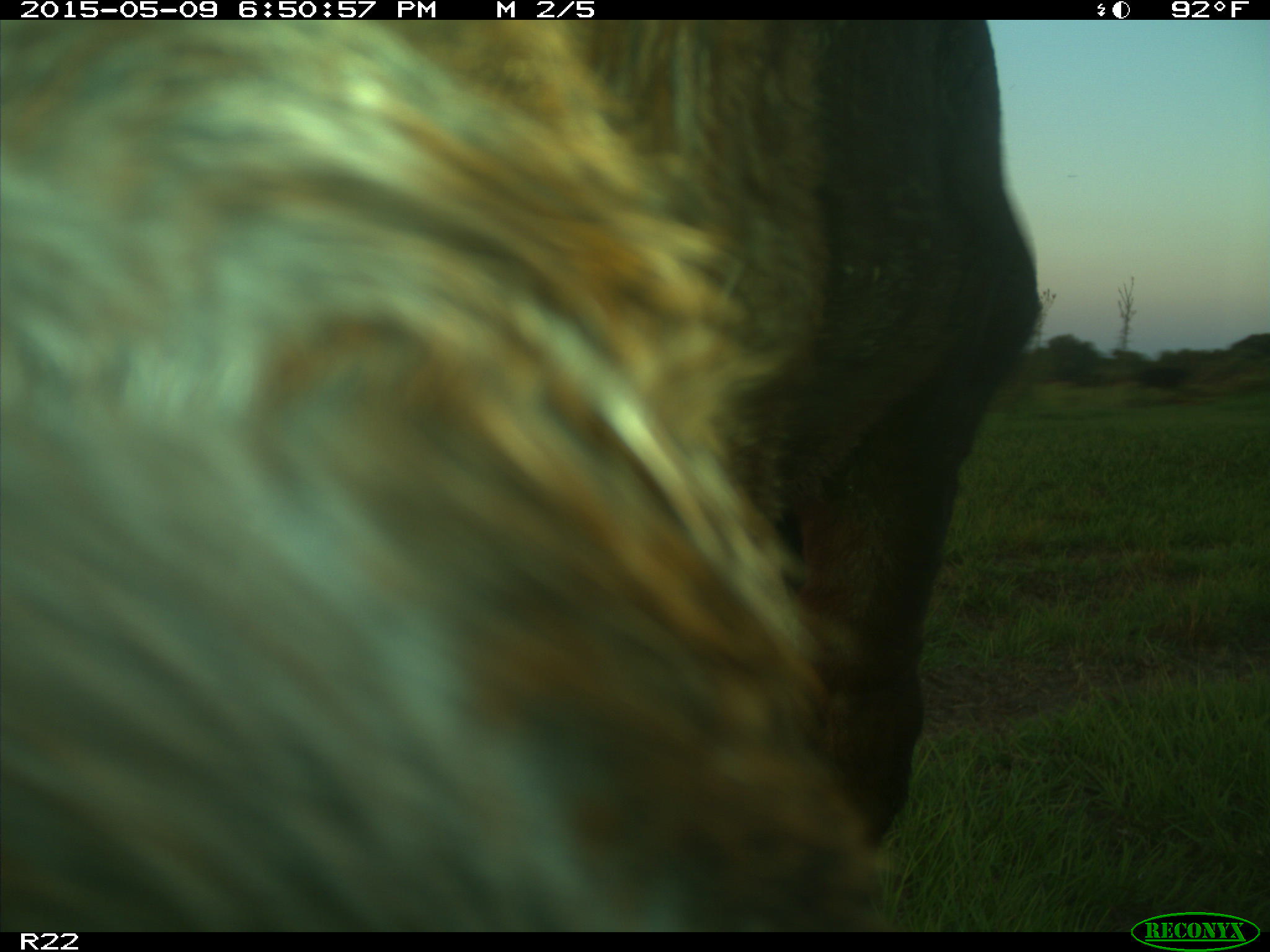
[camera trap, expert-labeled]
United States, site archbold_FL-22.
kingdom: Animalia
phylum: Chordata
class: Mammalia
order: Artiodactyla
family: Bovidae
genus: Bos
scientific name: Bos taurus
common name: domestic cow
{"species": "Bos taurus (domestic cow)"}